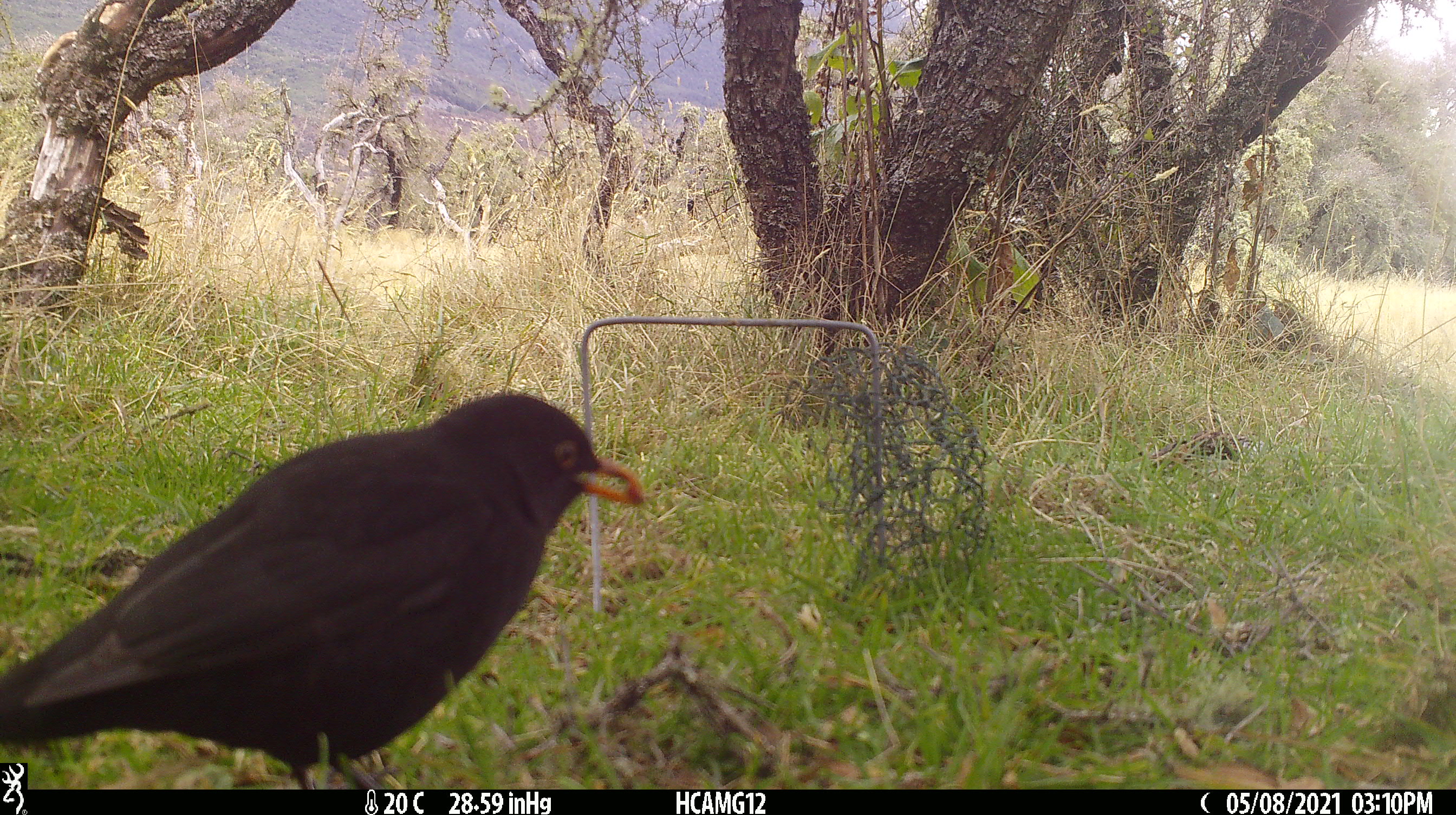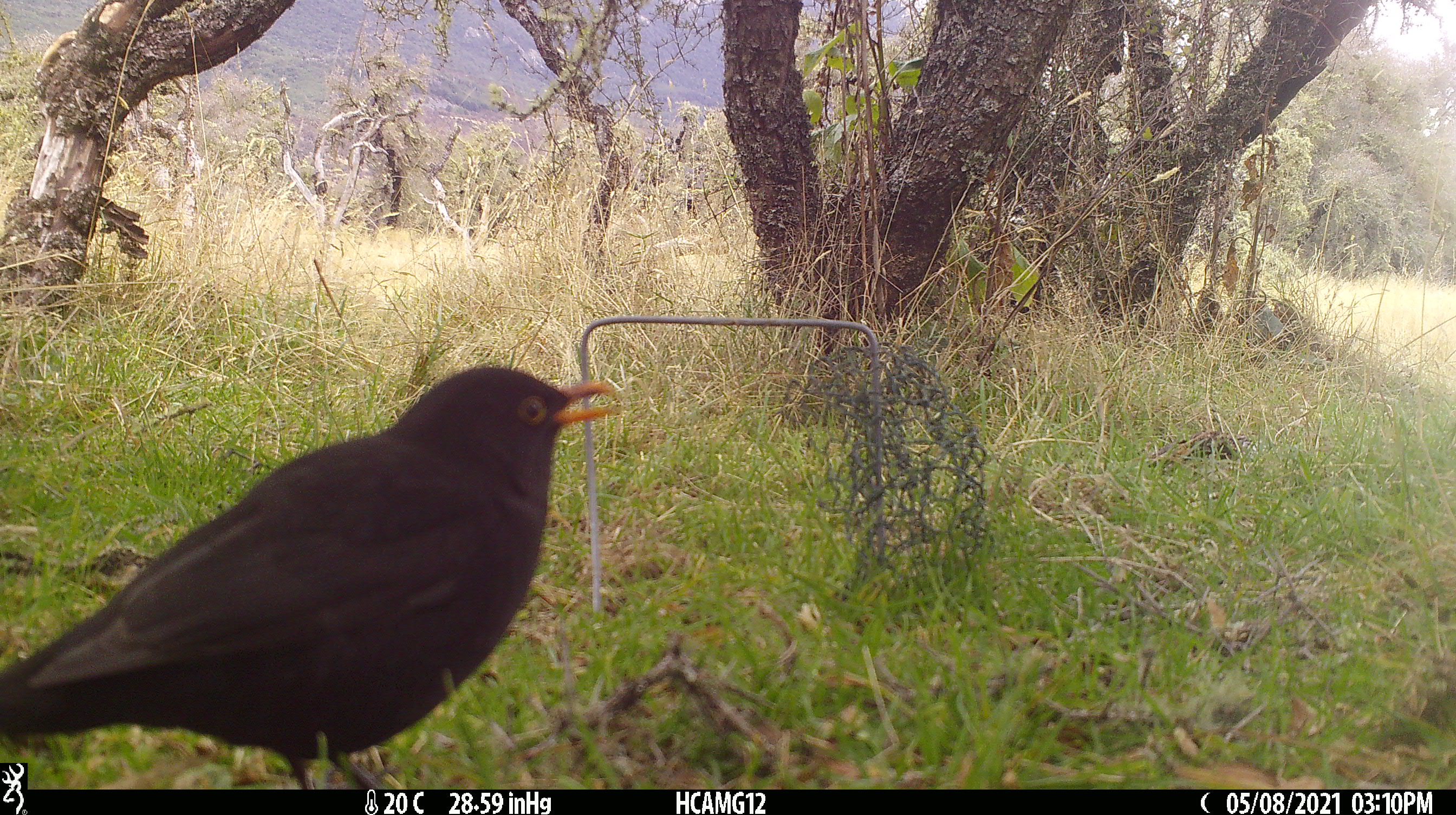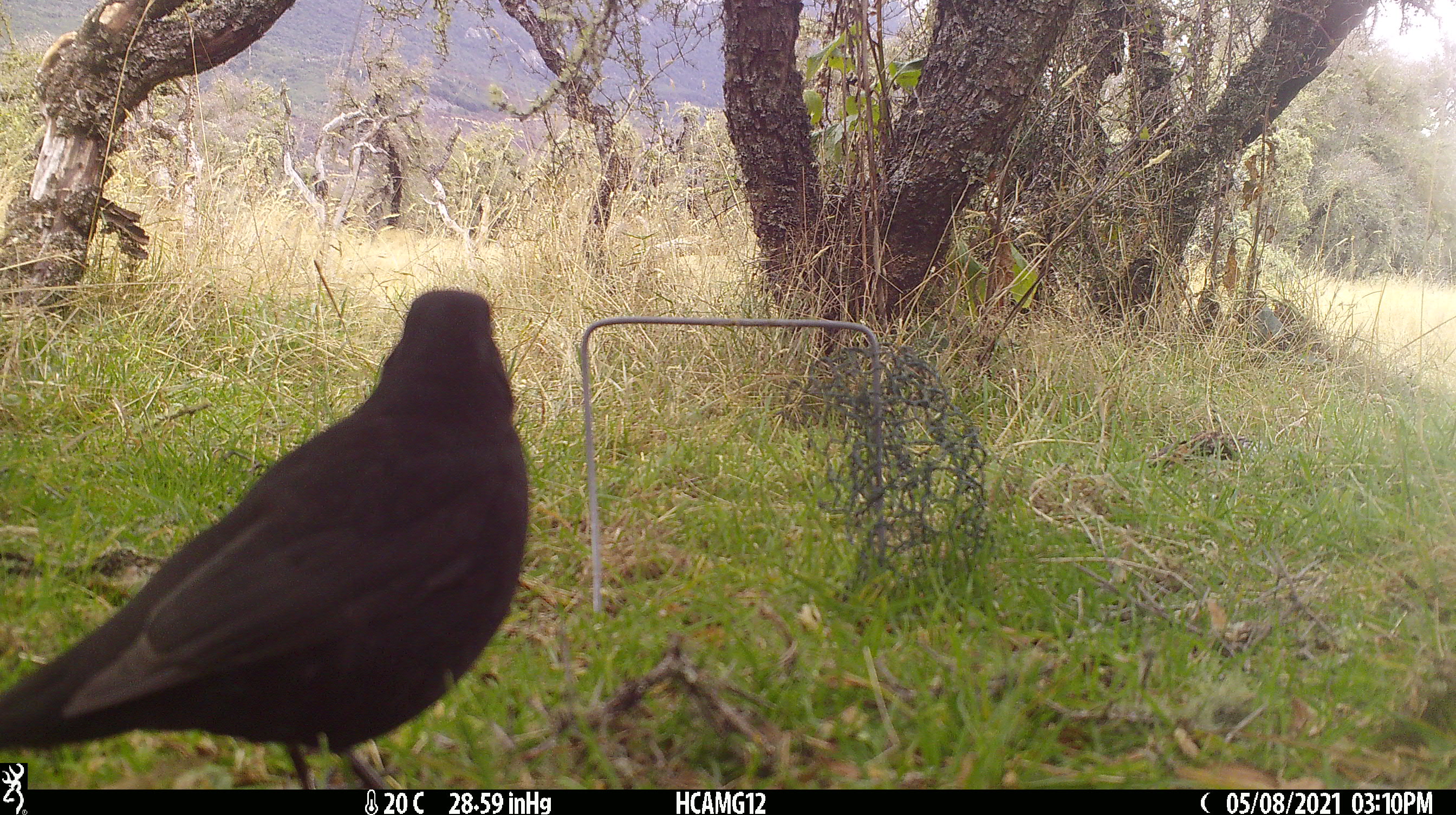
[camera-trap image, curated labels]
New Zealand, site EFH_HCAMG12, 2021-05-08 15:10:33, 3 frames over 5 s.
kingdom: Animalia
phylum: Chordata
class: Aves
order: Passeriformes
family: Turdidae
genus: Turdus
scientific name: Turdus merula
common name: eurasian blackbird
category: blackbird